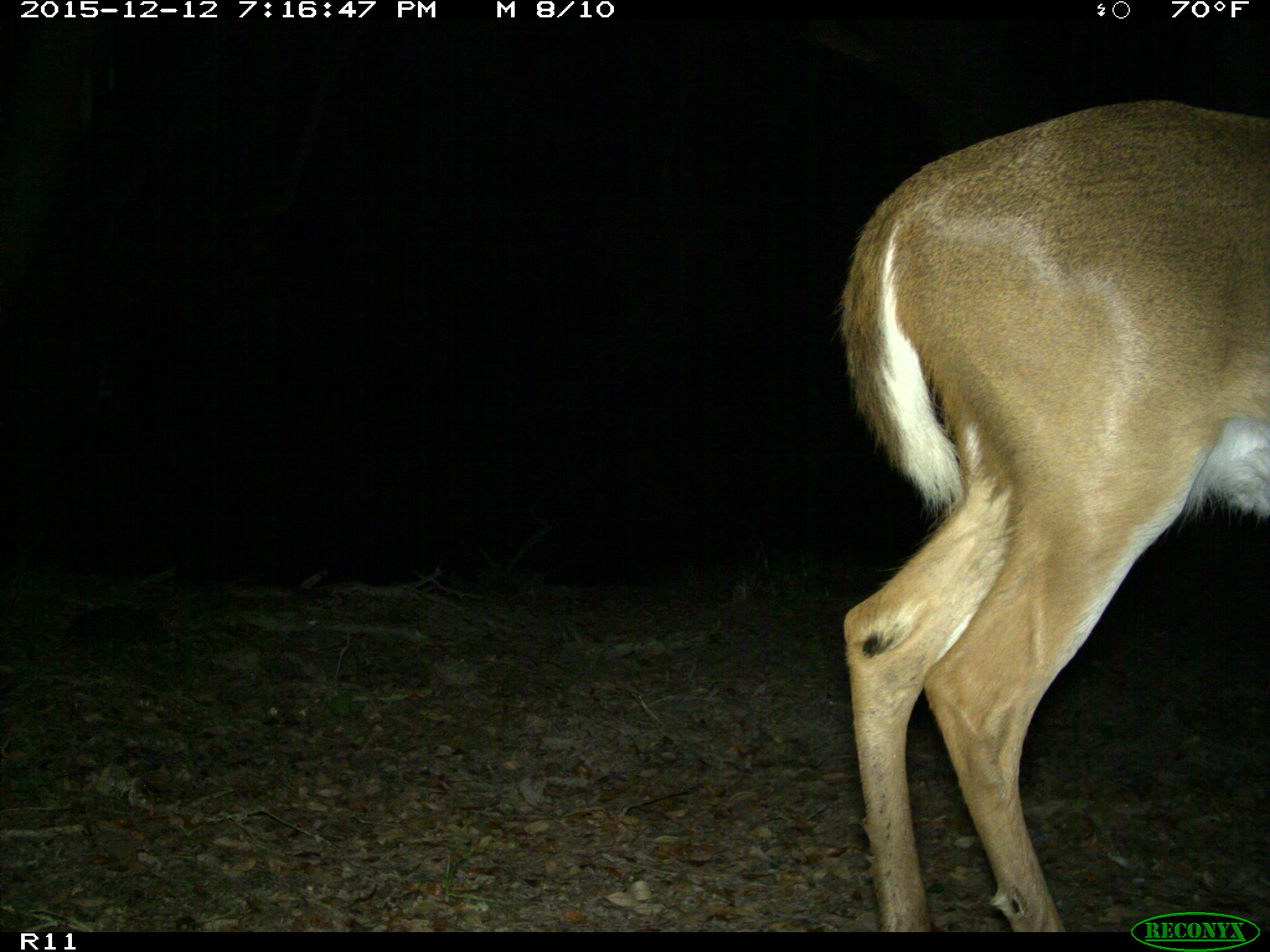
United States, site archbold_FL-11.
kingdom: Animalia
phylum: Chordata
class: Mammalia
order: Artiodactyla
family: Cervidae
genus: Odocoileus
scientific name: Odocoileus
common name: deer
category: unidentified deer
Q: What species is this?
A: Unidentified deer (deer) (Odocoileus).